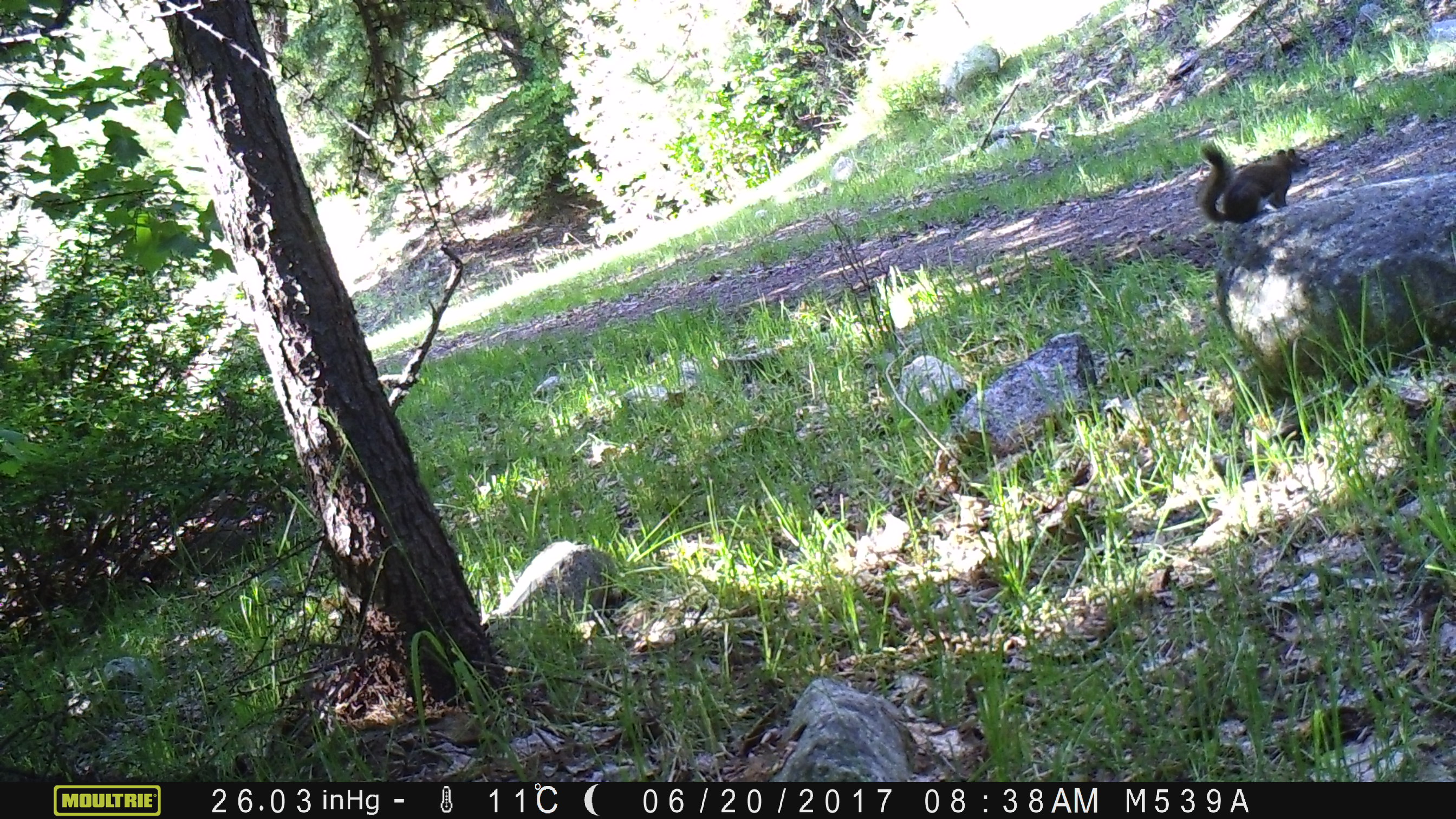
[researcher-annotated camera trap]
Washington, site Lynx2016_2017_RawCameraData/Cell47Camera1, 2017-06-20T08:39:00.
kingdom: Animalia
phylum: Chordata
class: Mammalia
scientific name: Mammalia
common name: small mammal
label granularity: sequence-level